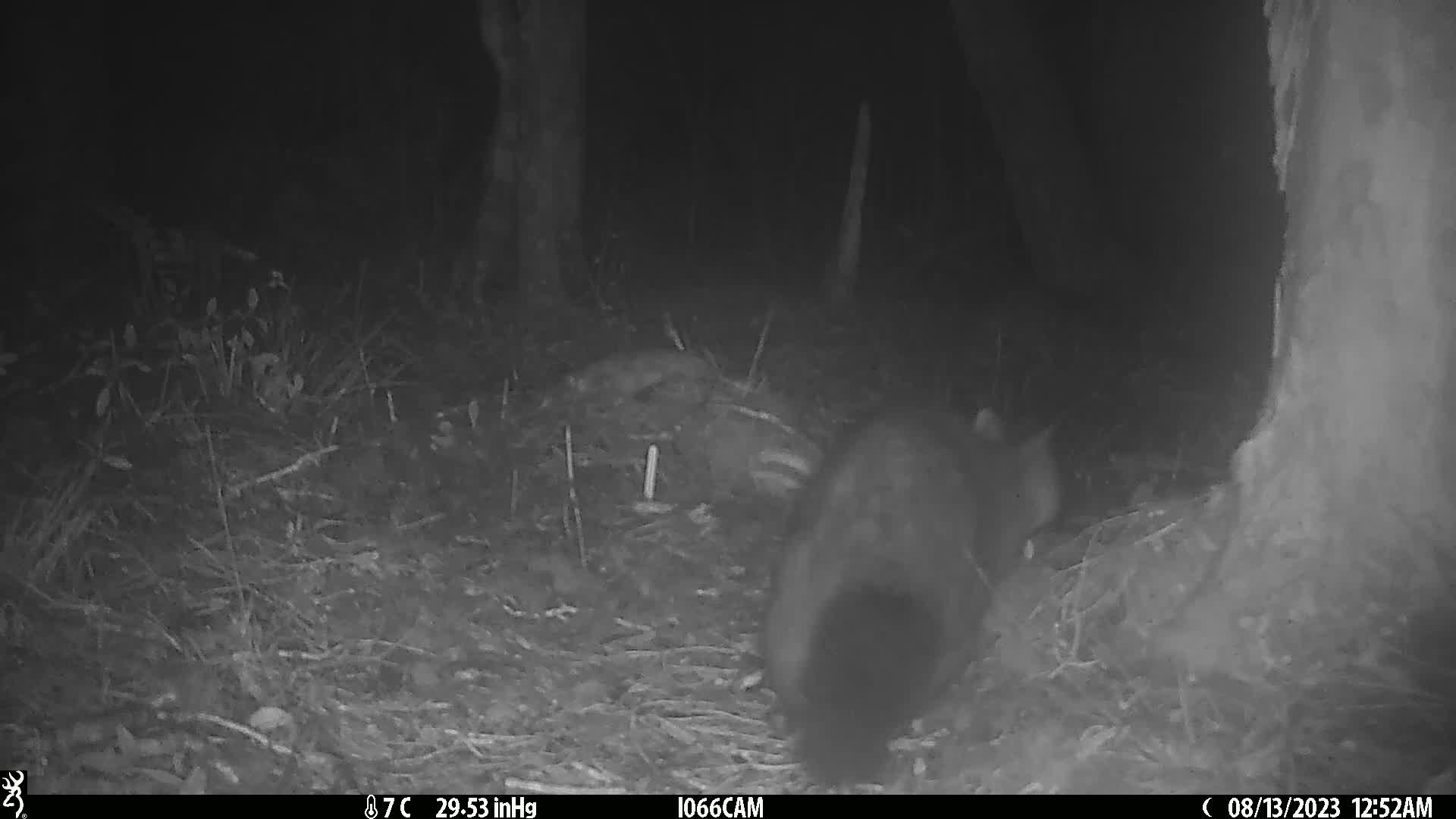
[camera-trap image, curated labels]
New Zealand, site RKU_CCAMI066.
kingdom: Animalia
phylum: Chordata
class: Mammalia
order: Diprotodontia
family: Phalangeridae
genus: Trichosurus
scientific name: Trichosurus vulpecula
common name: common brushtail possum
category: possum